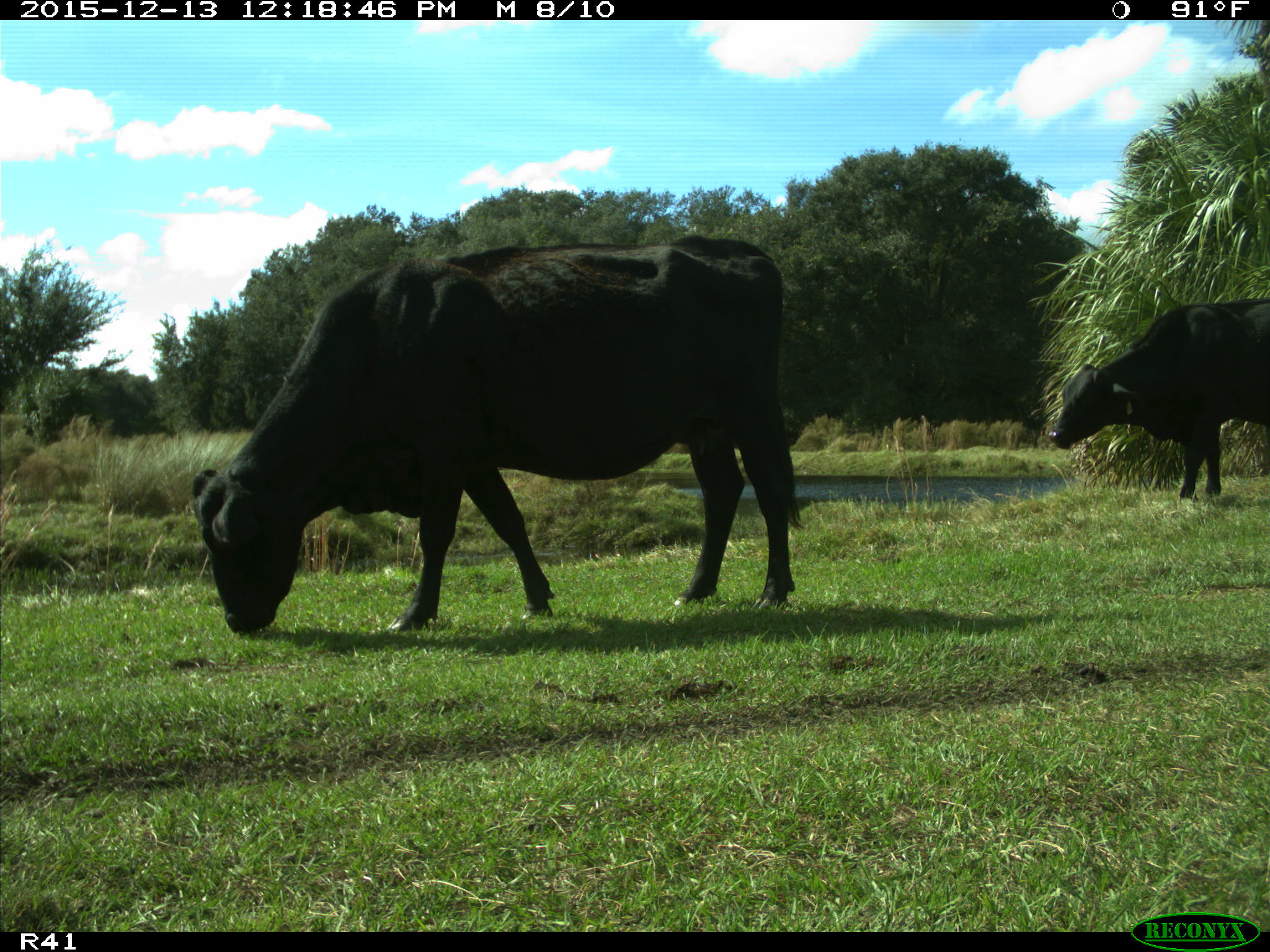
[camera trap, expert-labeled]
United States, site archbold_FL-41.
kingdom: Animalia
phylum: Chordata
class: Mammalia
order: Artiodactyla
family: Bovidae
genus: Bos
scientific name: Bos taurus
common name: domestic cow